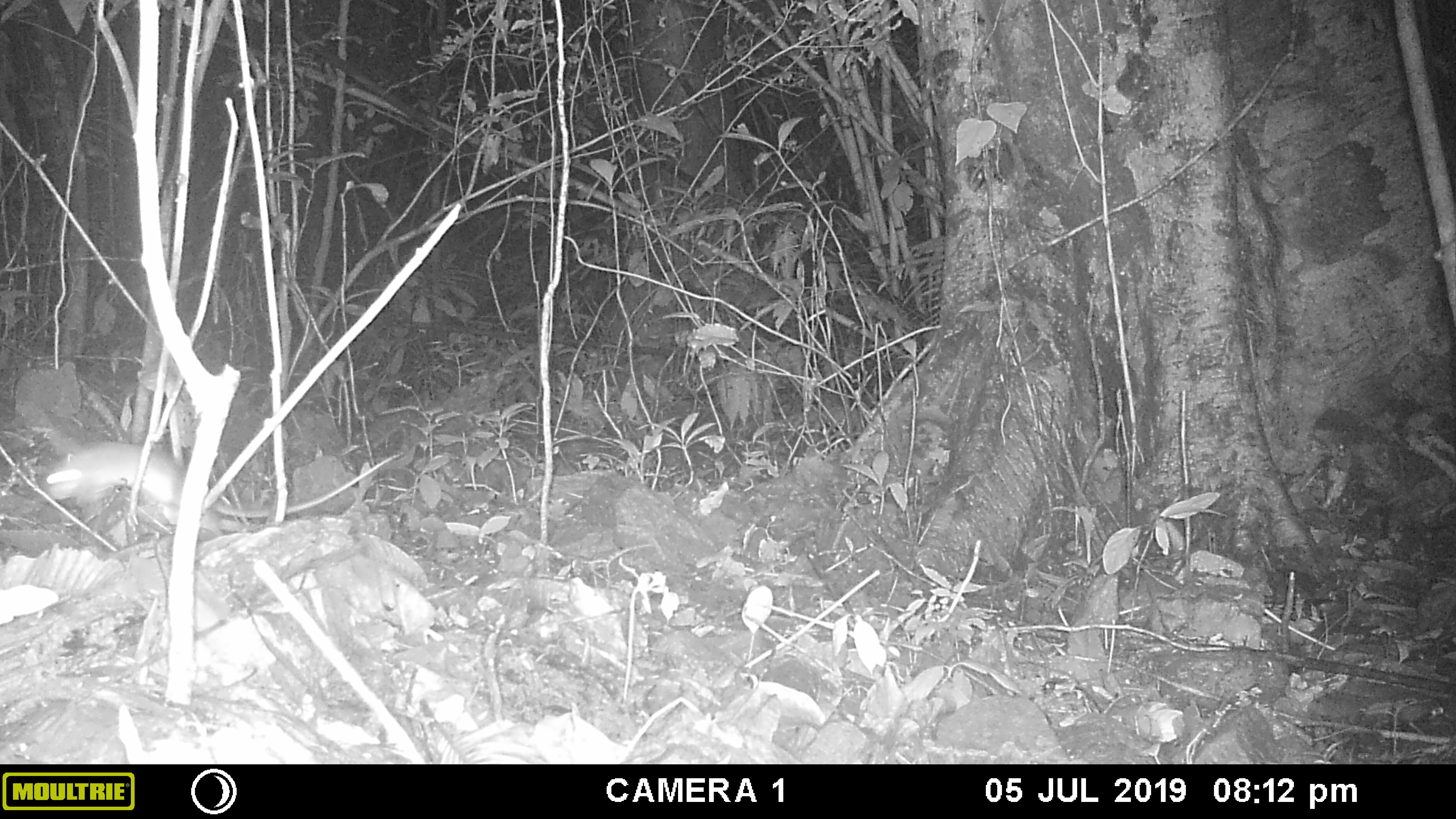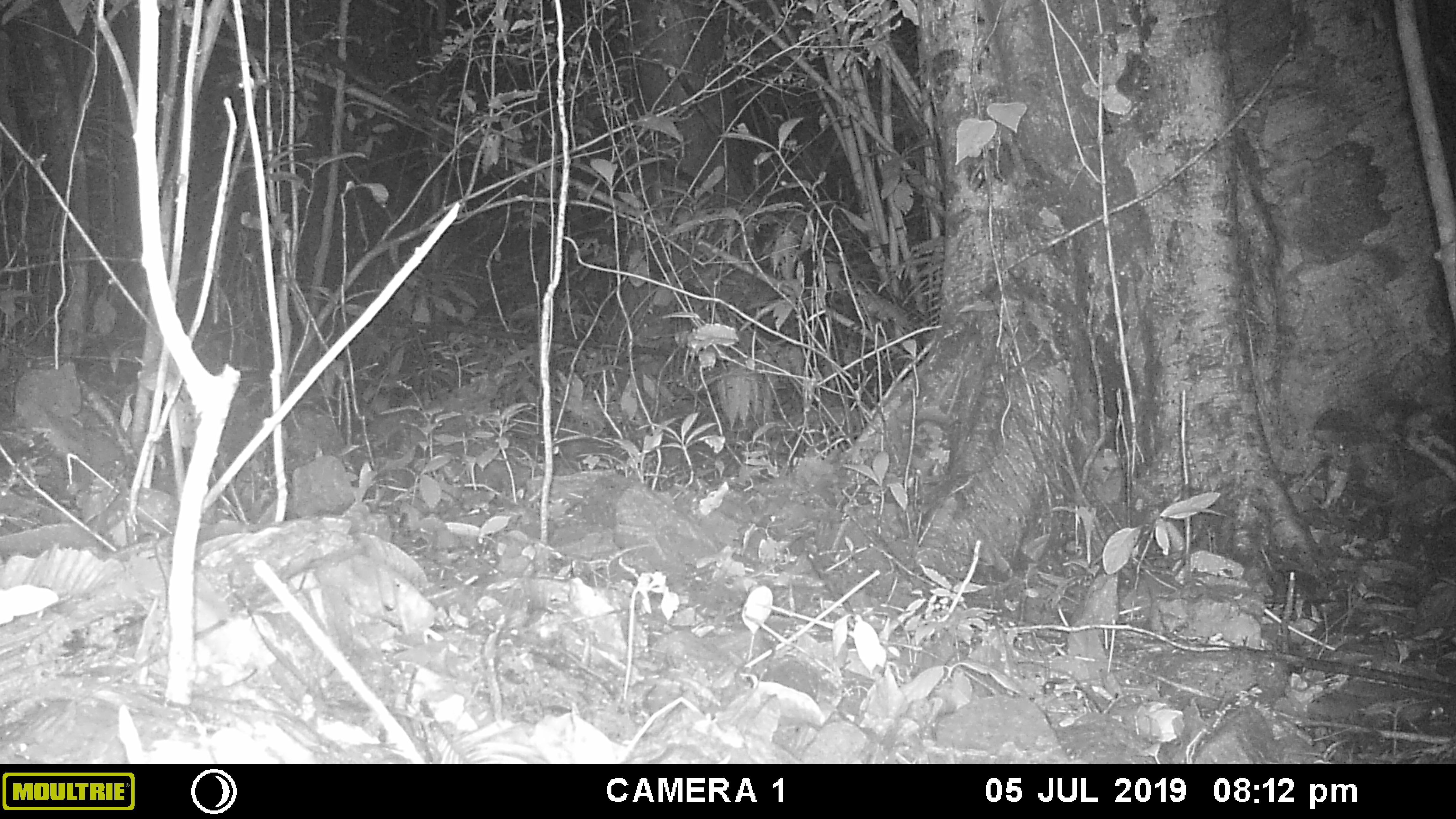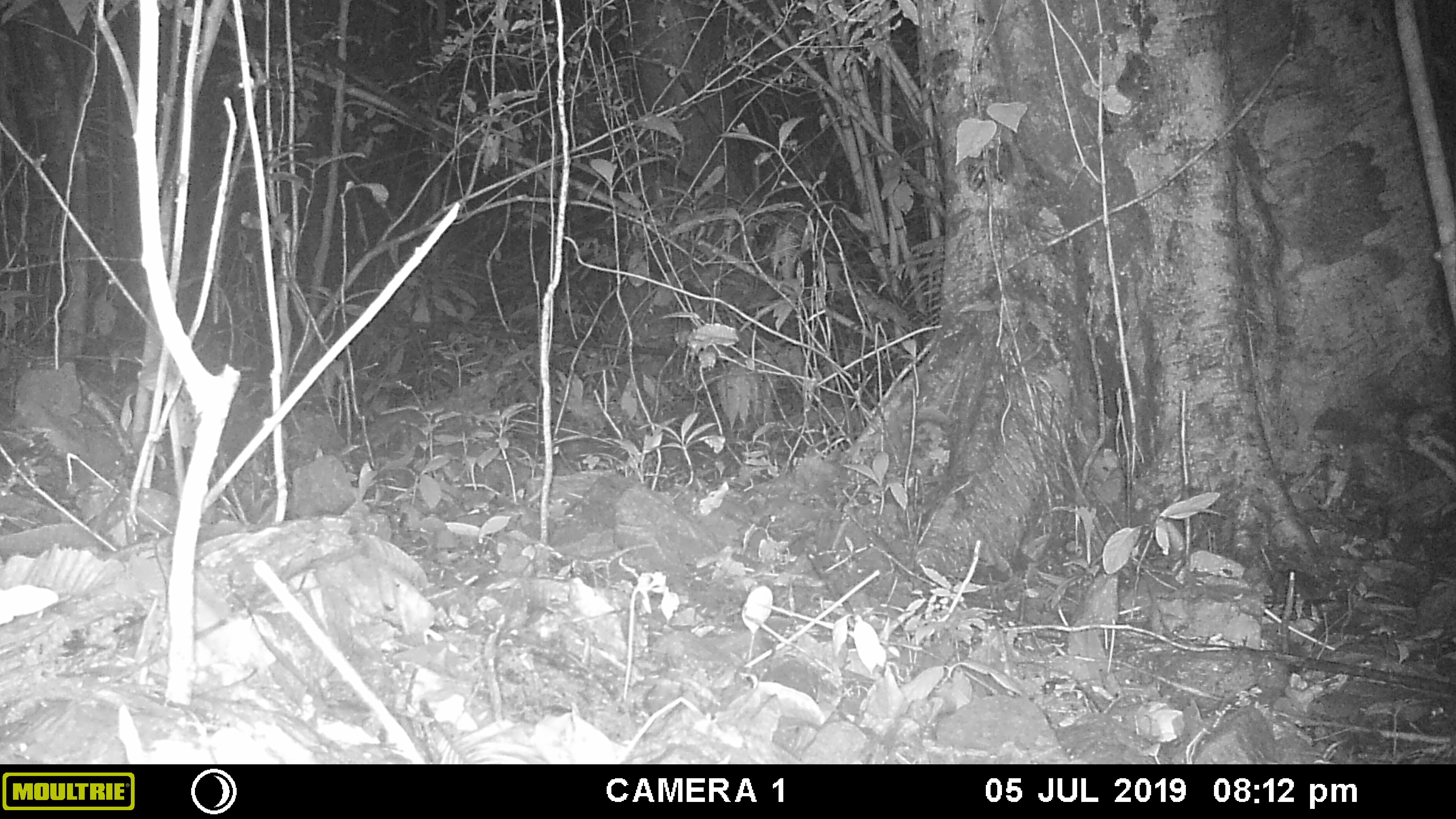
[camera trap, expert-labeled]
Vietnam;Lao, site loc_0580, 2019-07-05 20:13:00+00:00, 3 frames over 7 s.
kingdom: Animalia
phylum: Chordata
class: Mammalia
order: Rodentia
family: Muridae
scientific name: Muridae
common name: old-world mice and rats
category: unidentified murid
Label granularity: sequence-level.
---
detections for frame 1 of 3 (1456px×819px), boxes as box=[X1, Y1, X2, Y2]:
unidentified murid: box=[46, 441, 403, 519]